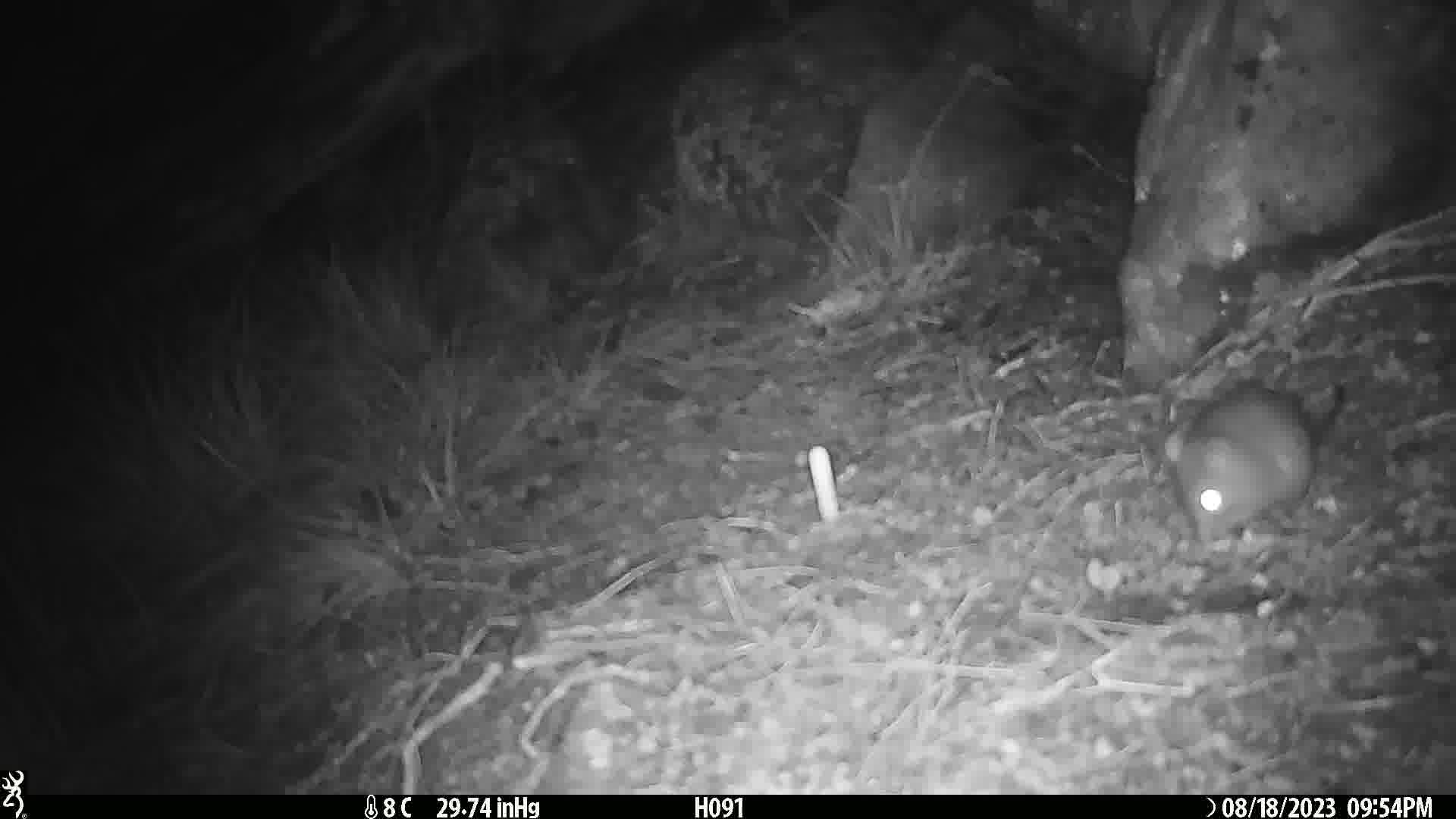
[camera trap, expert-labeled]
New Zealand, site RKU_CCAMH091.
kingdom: Animalia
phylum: Chordata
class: Mammalia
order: Rodentia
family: Muridae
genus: Rattus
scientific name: Rattus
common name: rat